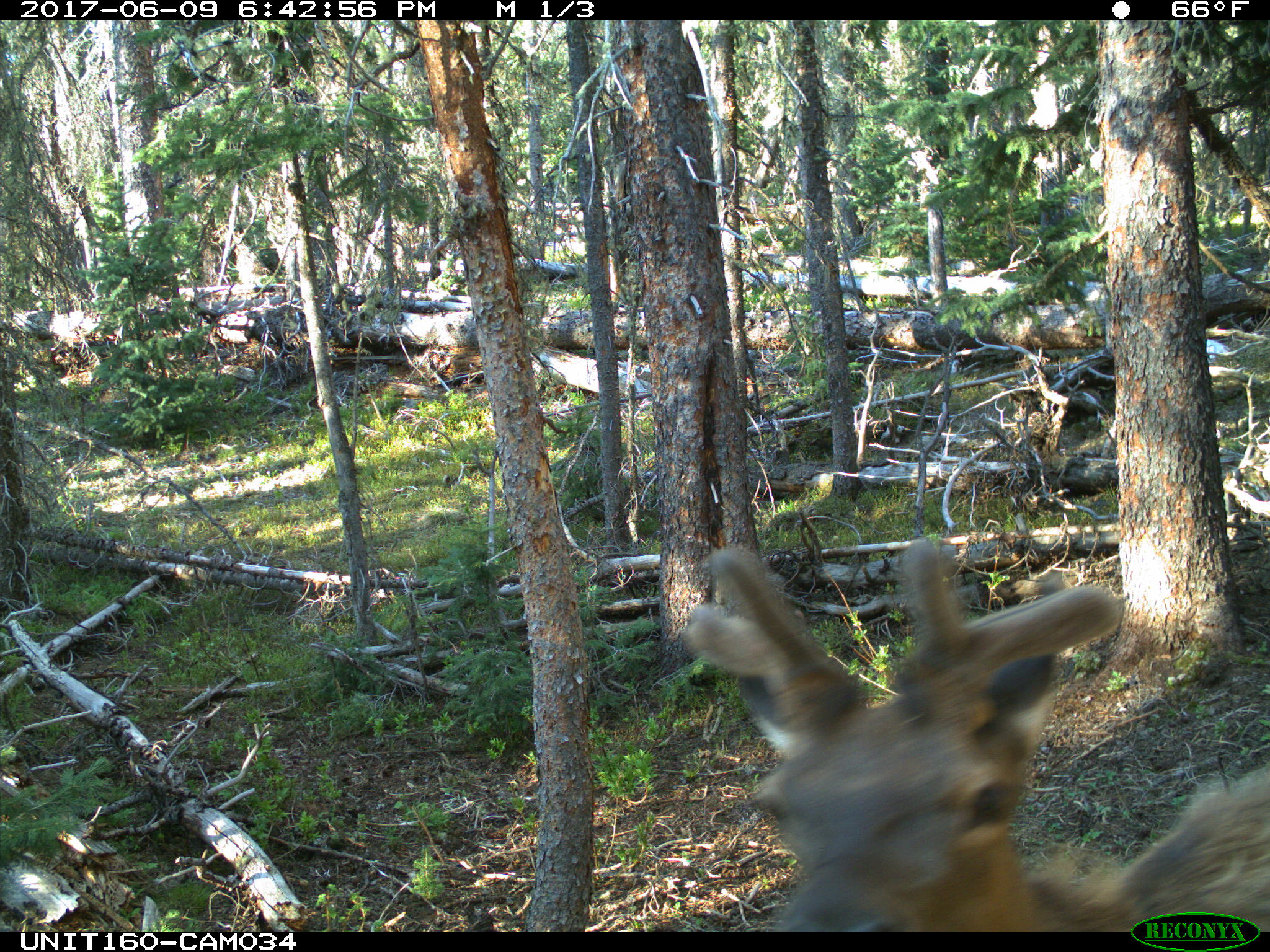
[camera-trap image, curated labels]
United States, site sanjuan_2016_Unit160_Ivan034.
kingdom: Animalia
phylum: Chordata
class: Mammalia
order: Artiodactyla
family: Cervidae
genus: Cervus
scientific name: Cervus elaphus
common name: red deer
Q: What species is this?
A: Cervus elaphus (red deer).